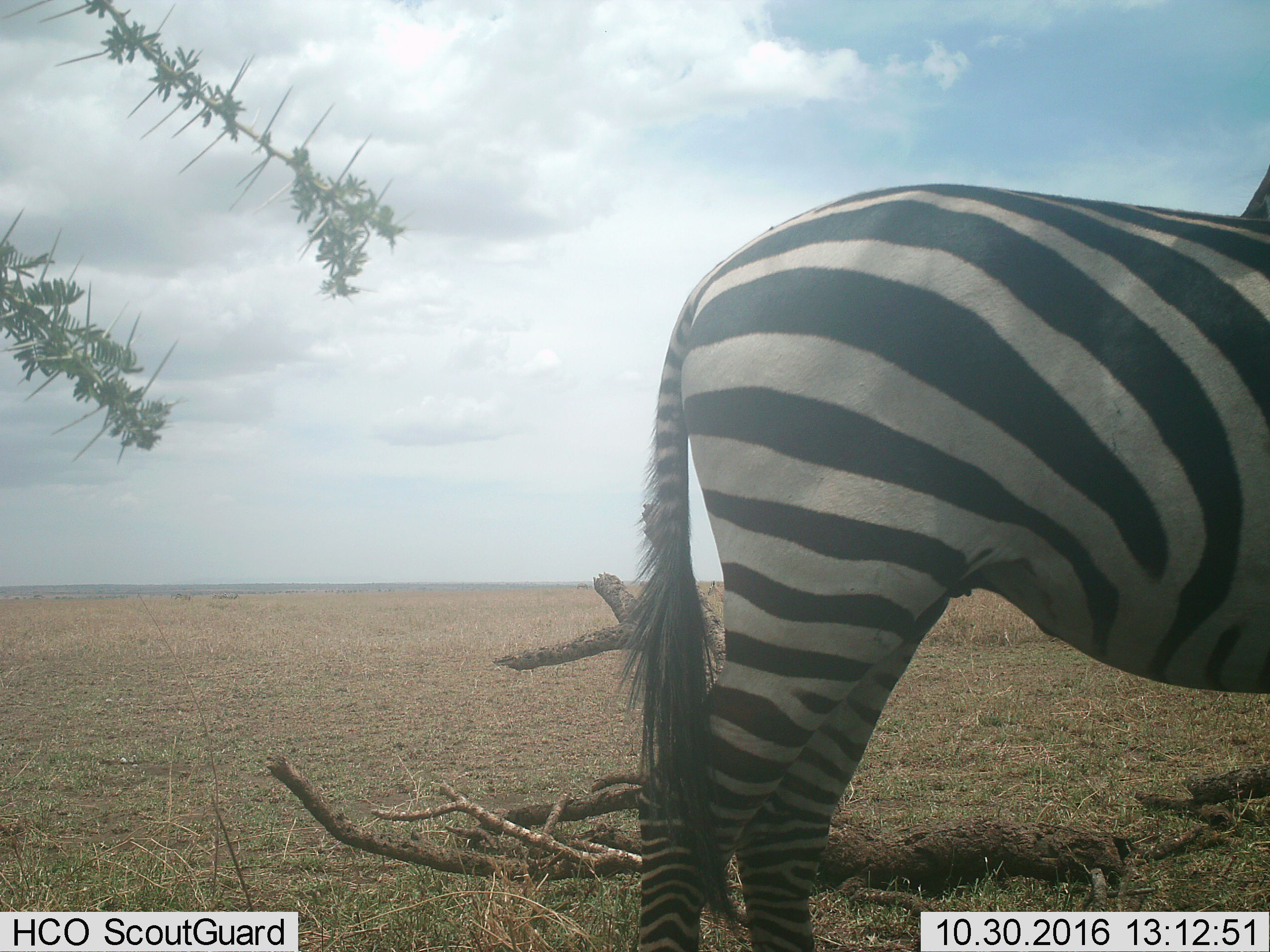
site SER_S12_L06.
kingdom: Animalia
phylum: Chordata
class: Mammalia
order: Perissodactyla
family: Equidae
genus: Equus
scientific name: Equus quagga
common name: plains zebra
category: zebraplains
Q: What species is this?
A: Zebraplains (plains zebra) (Equus quagga).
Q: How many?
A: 1.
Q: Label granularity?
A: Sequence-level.